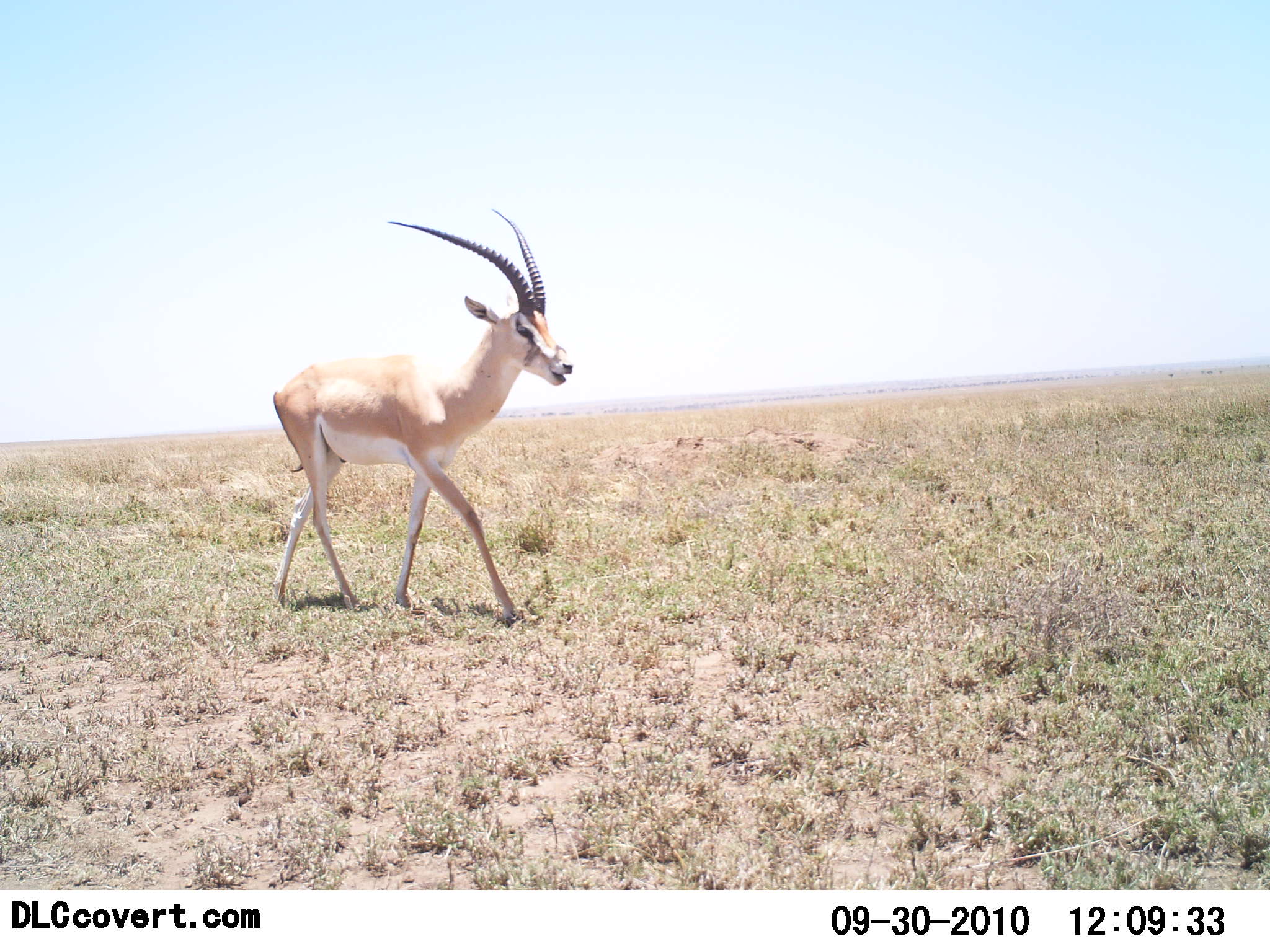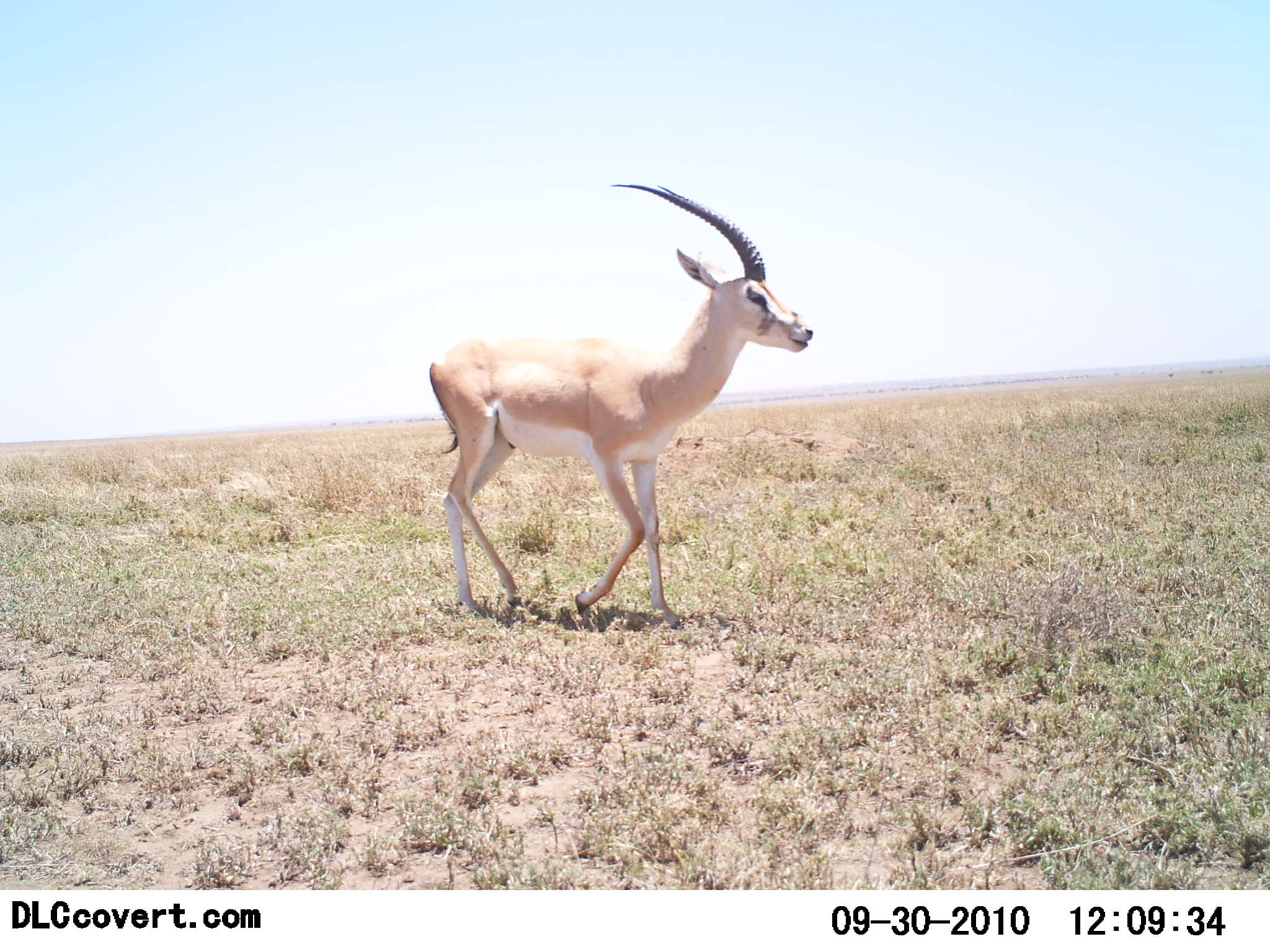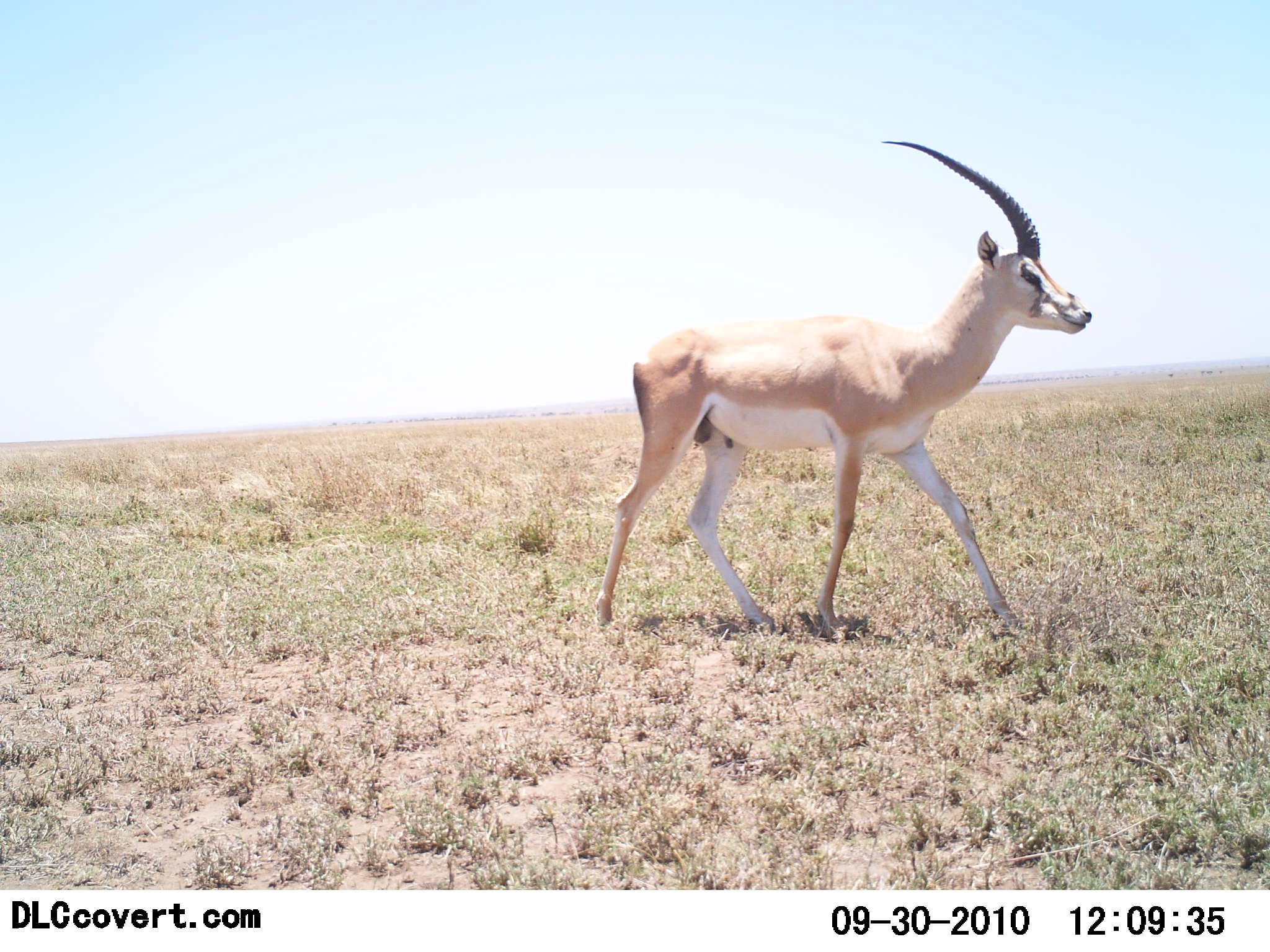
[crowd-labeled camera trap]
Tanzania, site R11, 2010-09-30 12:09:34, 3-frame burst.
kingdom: Animalia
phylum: Chordata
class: Mammalia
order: Artiodactyla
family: Bovidae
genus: Nanger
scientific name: Nanger granti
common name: grant's gazelle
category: gazellegrants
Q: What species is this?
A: Gazellegrants (grant's gazelle) (Nanger granti).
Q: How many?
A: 1.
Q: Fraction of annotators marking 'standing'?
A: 0%.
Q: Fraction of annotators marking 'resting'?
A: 0%.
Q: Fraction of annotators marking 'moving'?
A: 100%.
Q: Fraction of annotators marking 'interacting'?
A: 0%.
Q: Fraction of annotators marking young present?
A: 0%.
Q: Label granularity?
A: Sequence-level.